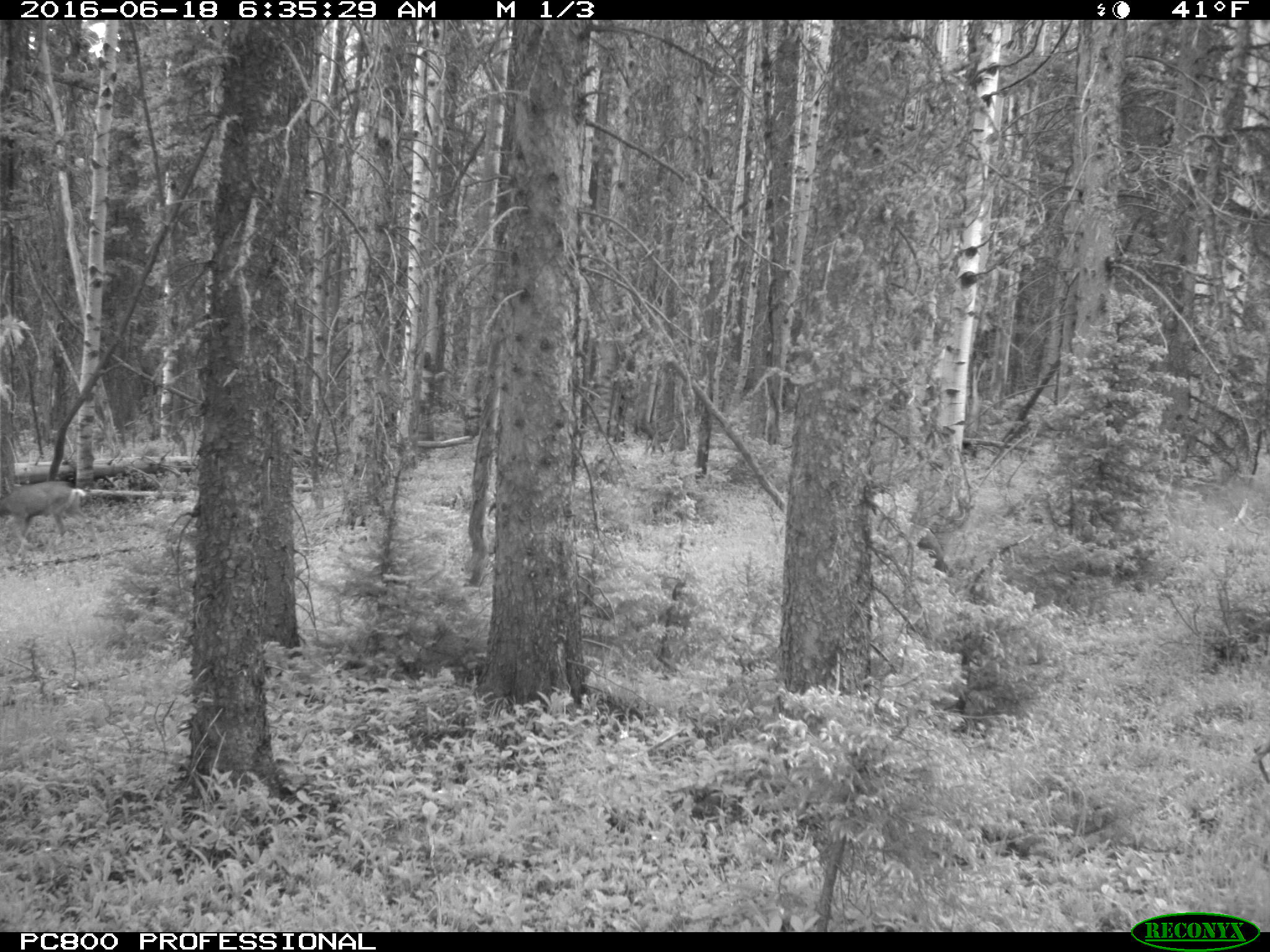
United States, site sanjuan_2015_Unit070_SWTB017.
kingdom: Animalia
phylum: Chordata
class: Mammalia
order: Artiodactyla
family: Cervidae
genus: Odocoileus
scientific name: Odocoileus hemionus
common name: mule deer